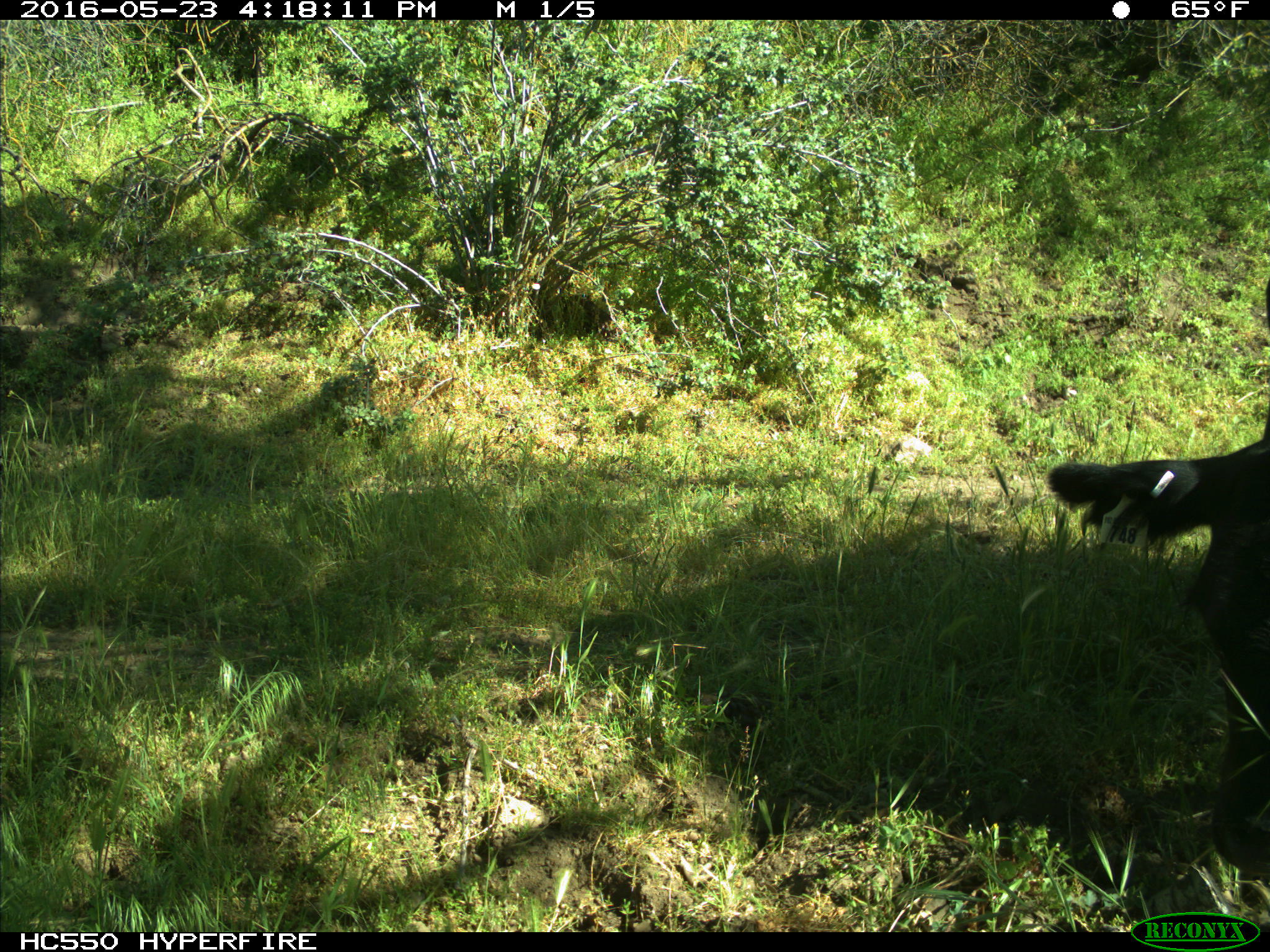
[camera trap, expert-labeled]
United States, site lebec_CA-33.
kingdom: Animalia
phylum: Chordata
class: Mammalia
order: Artiodactyla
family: Bovidae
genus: Bos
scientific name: Bos taurus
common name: domestic cow